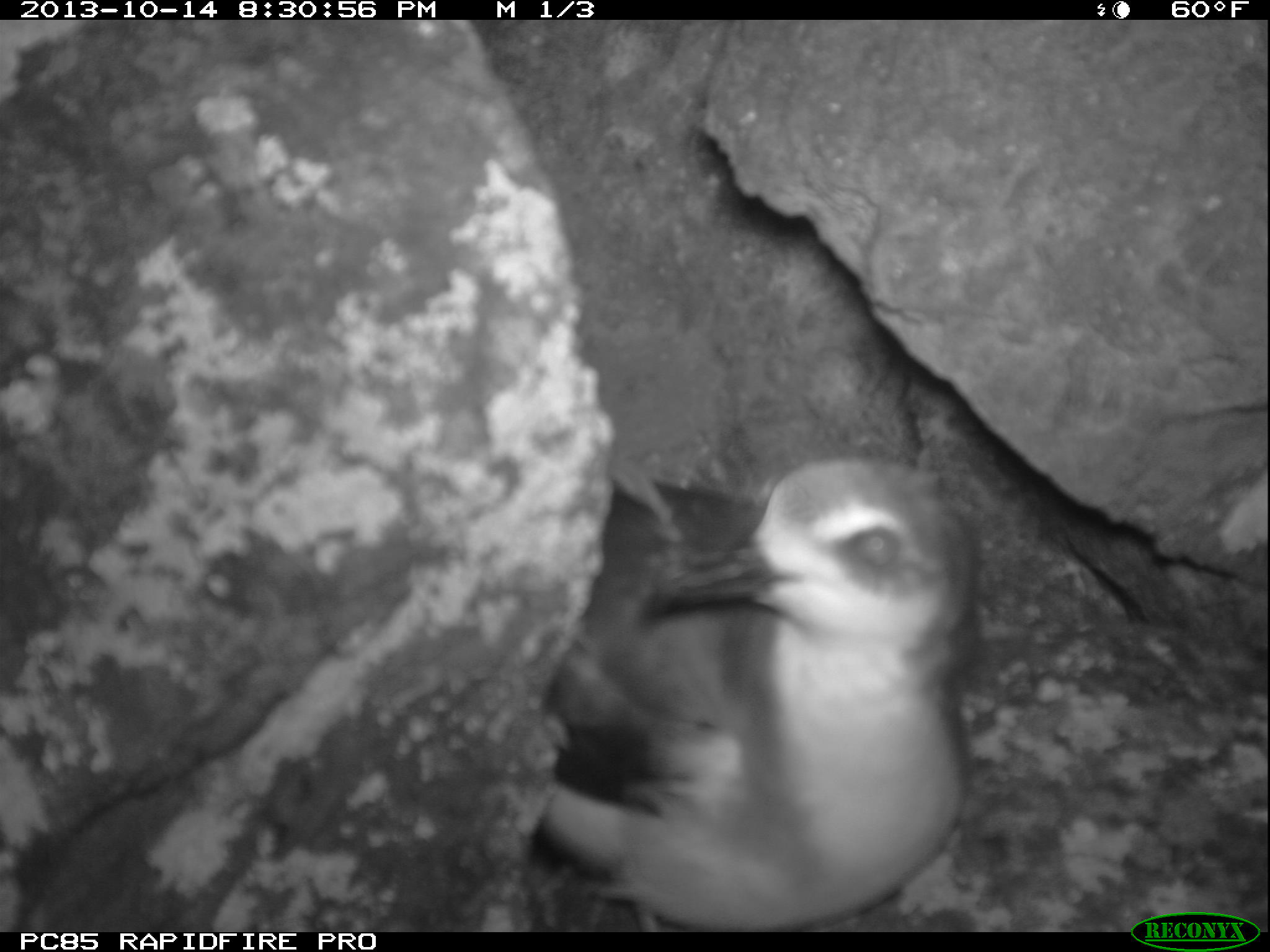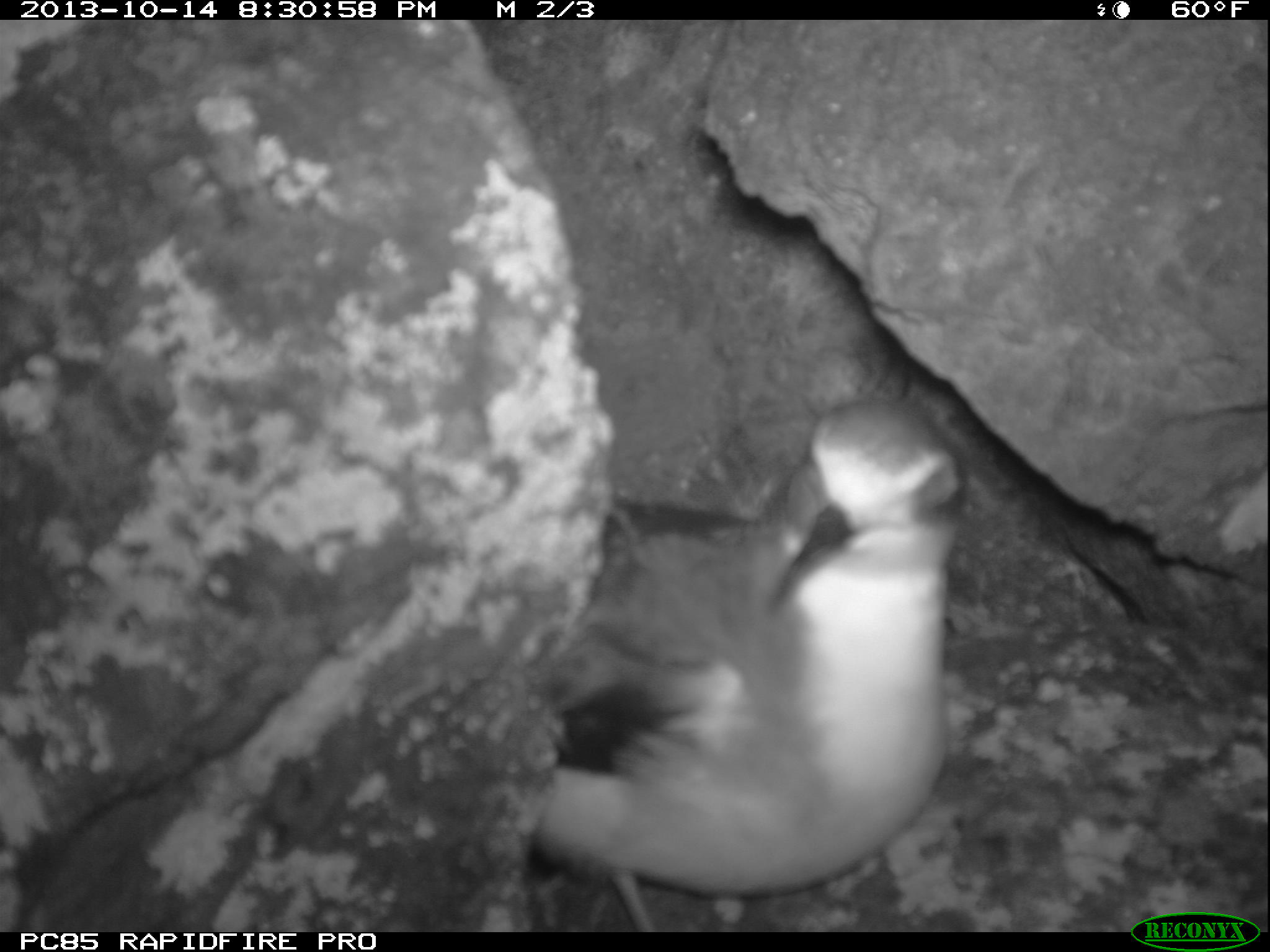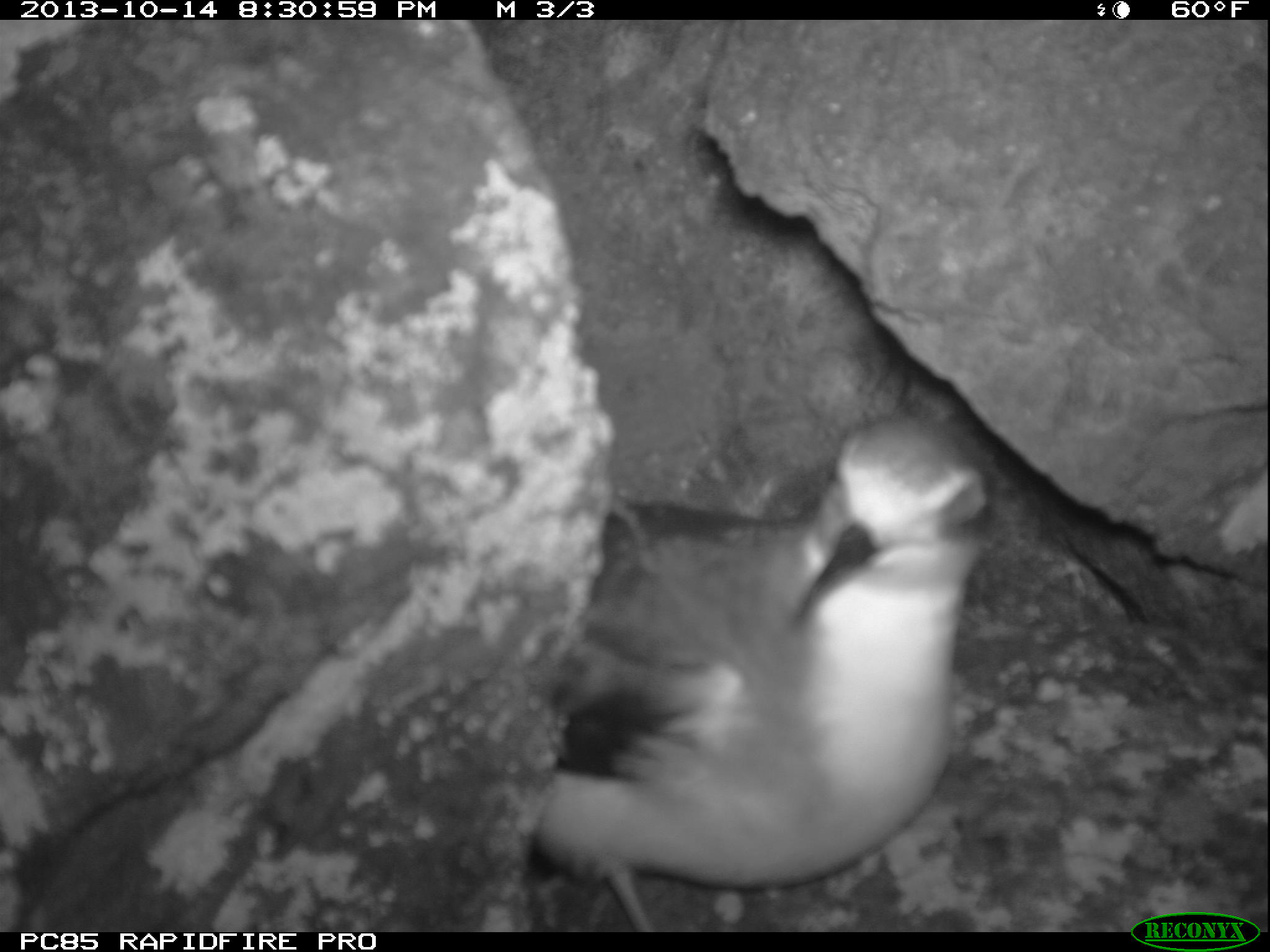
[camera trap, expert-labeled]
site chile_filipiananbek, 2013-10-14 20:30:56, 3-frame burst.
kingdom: Animalia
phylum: Chordata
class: Aves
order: Procellariiformes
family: Procellariidae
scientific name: Procellariidae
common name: petrel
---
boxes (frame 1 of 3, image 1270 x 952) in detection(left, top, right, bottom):
petrel: detection(523, 451, 987, 931)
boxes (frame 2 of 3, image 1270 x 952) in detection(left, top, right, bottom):
petrel: detection(524, 392, 969, 917)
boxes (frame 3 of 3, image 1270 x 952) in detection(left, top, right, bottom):
petrel: detection(522, 413, 997, 927)